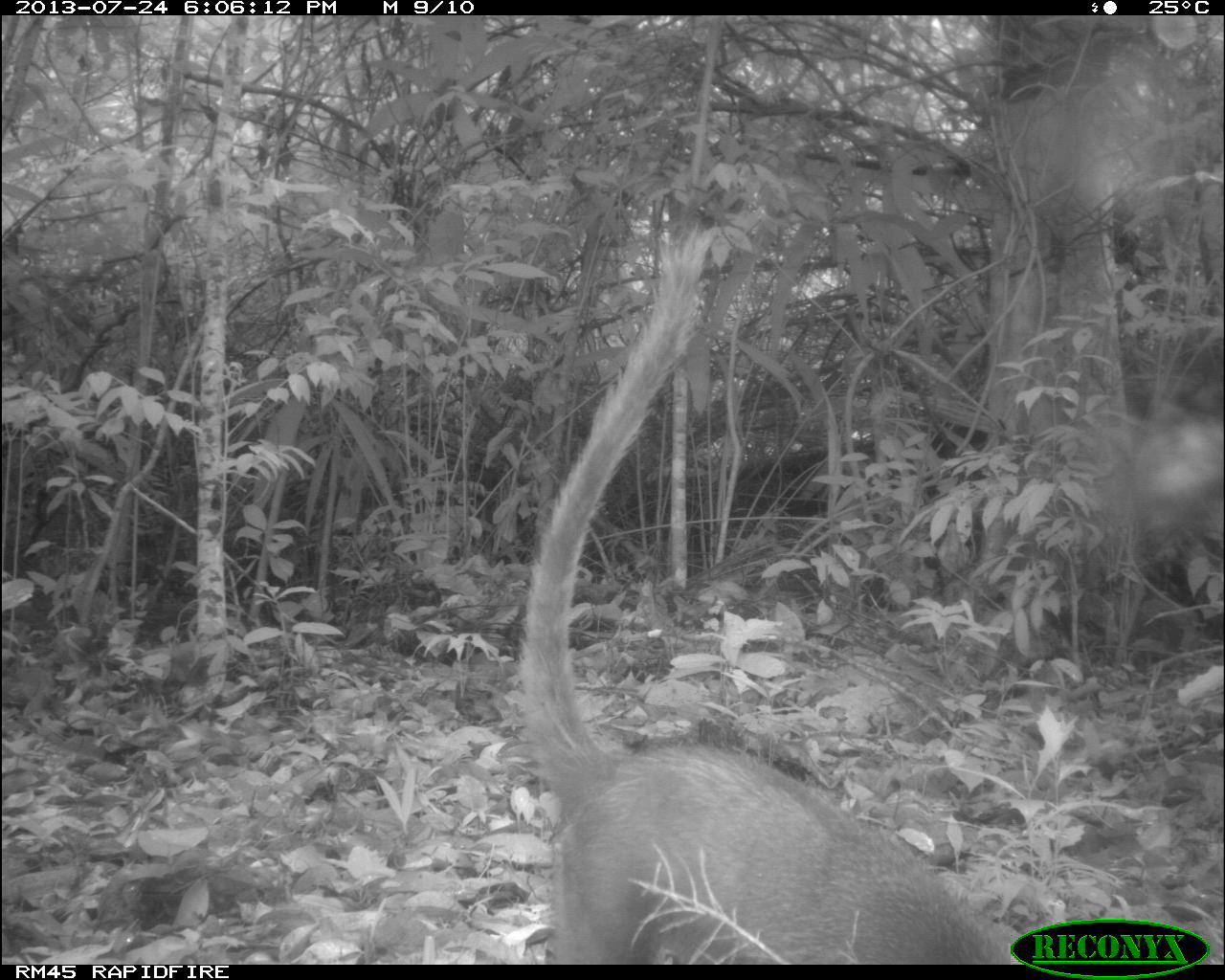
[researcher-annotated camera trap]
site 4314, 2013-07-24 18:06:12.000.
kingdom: Animalia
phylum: Chordata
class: Mammalia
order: Carnivora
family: Procyonidae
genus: Nasua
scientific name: Nasua narica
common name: white-nosed coati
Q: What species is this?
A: Nasua narica (white-nosed coati).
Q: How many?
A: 1.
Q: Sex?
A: Male.